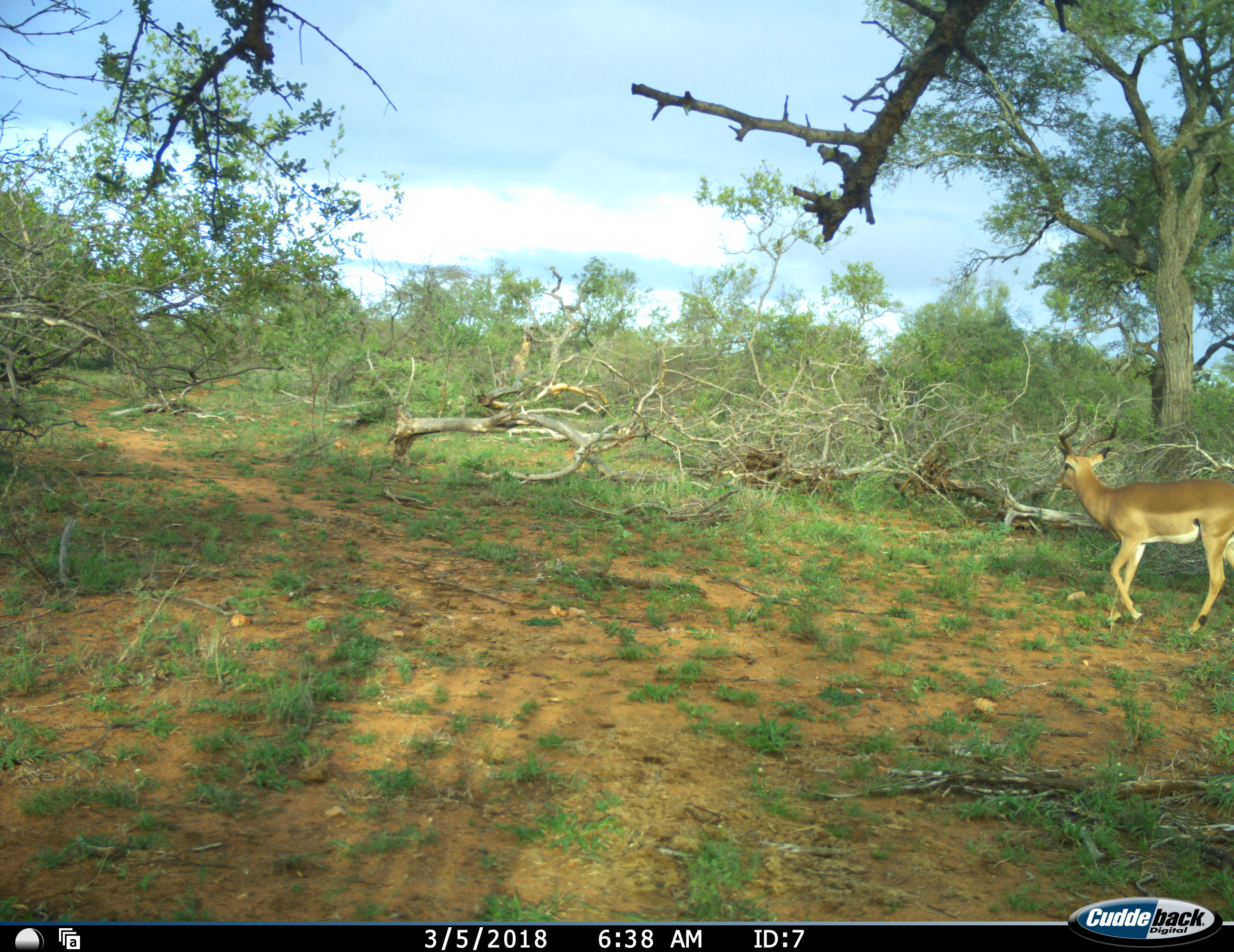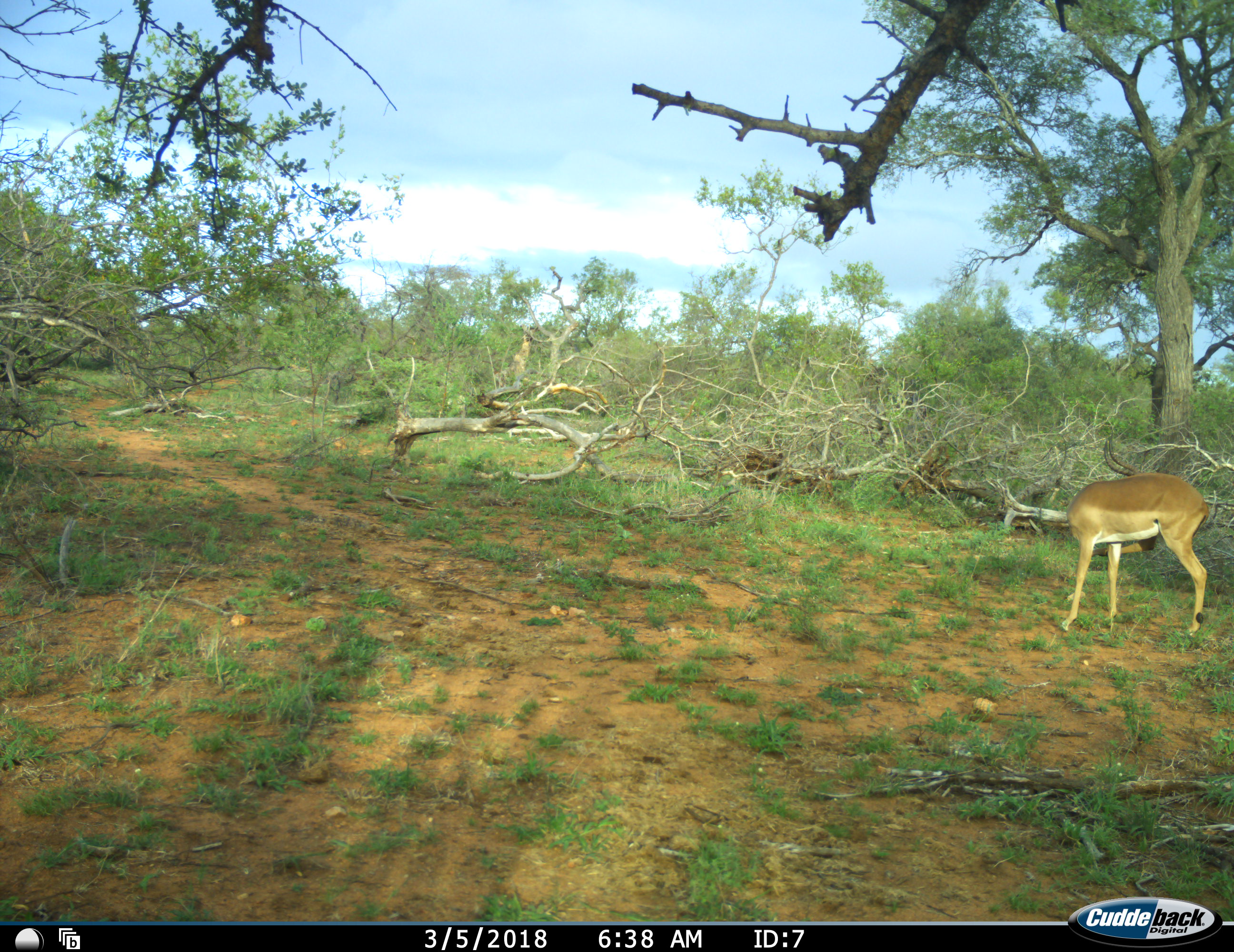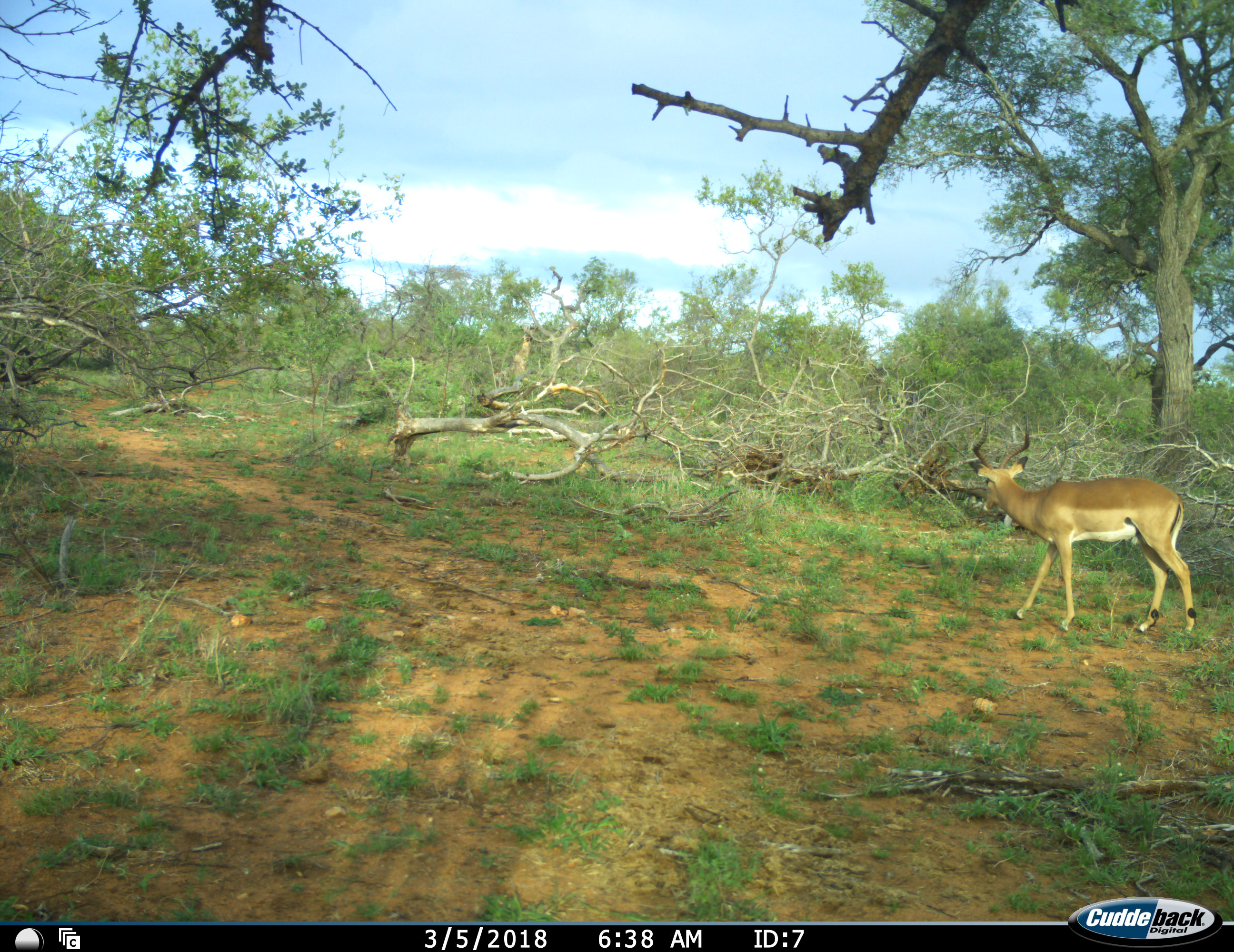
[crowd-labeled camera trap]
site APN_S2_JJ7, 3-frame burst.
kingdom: Animalia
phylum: Chordata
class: Mammalia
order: Artiodactyla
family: Bovidae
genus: Aepyceros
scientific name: Aepyceros melampus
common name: impala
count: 1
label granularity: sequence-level